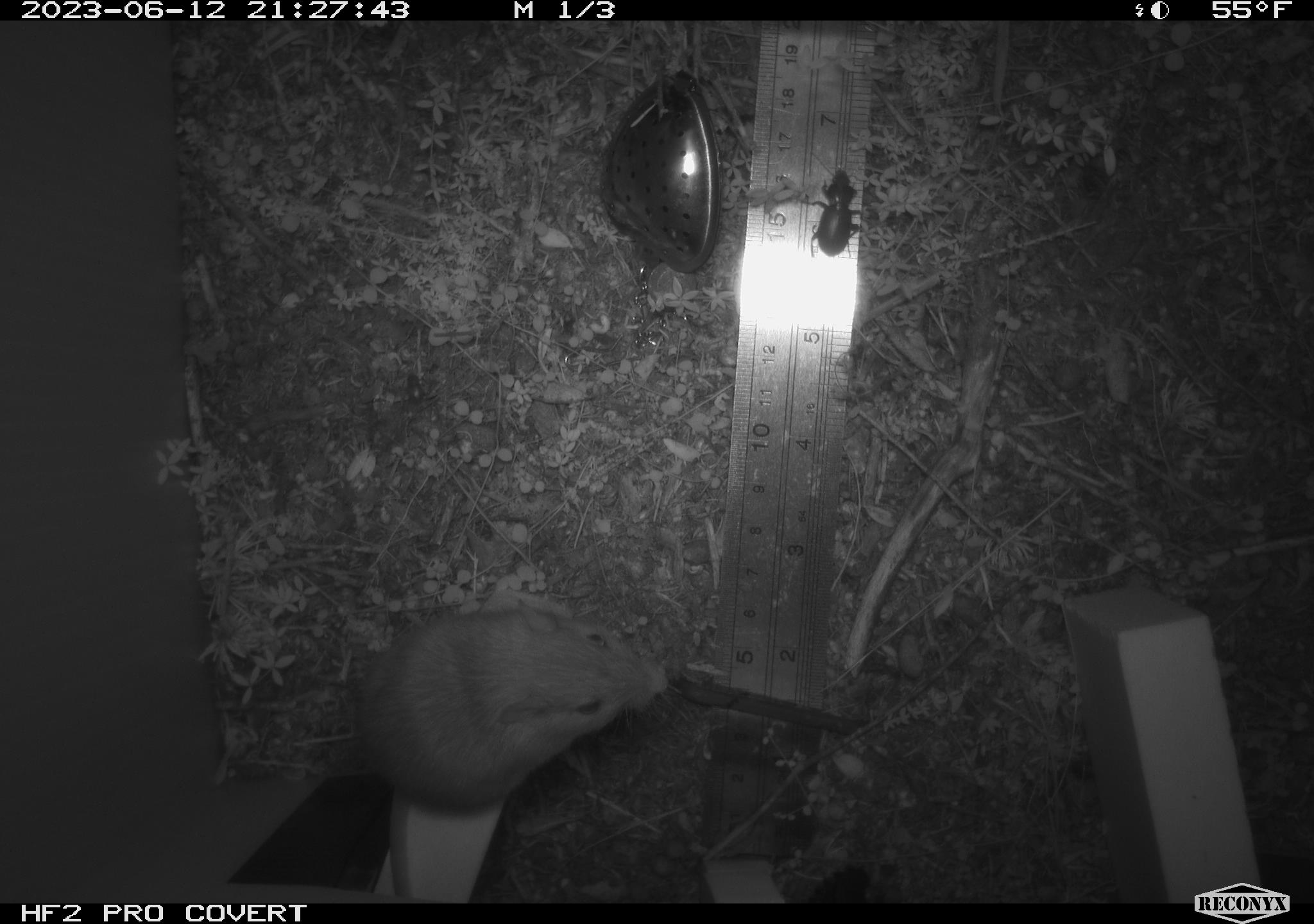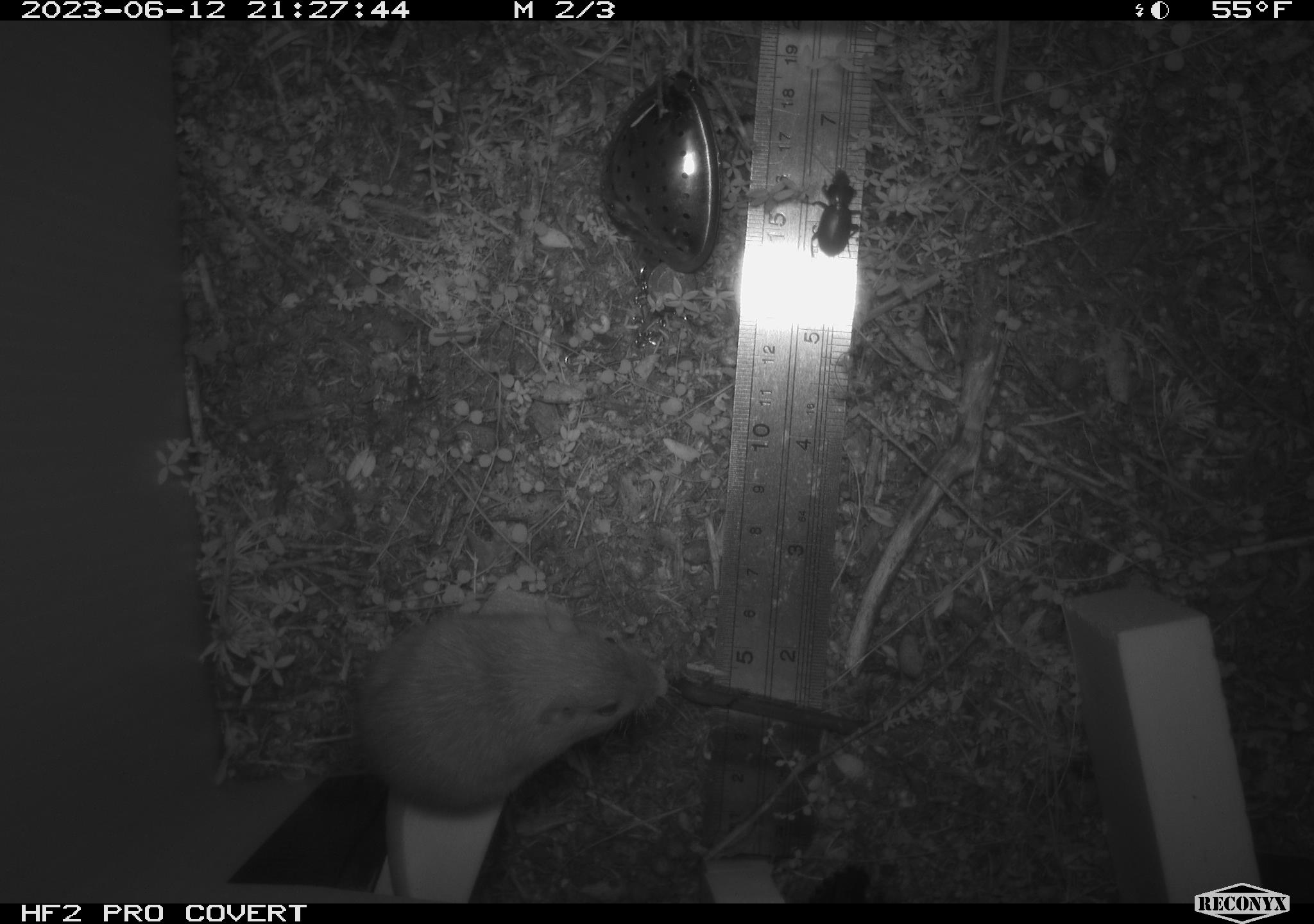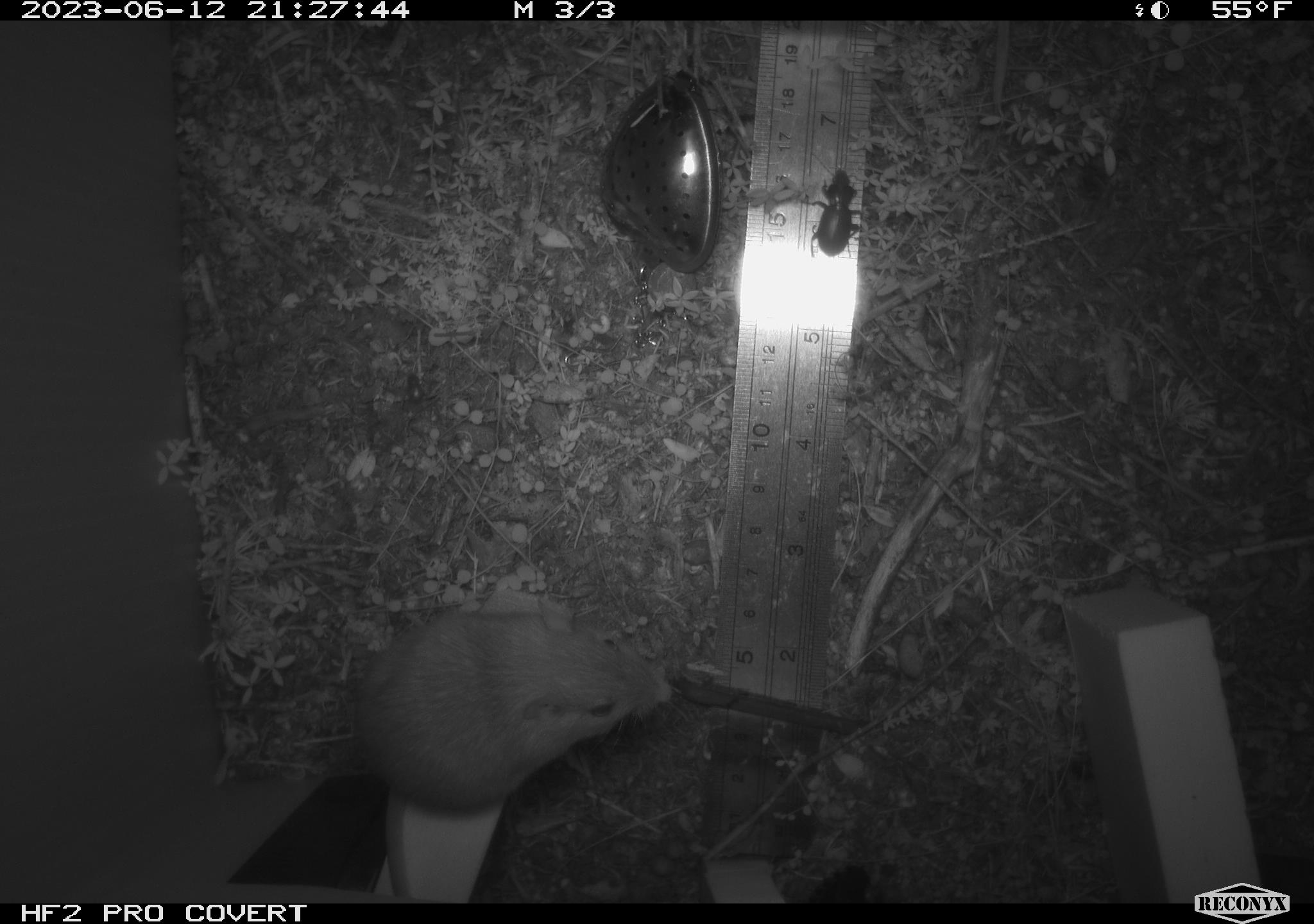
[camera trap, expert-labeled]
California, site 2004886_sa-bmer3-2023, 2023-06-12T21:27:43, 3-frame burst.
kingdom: Animalia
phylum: Arthropoda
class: Insecta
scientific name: Insecta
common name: insect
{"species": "insect (Insecta)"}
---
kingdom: Animalia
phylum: Chordata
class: Mammalia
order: Rodentia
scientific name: Rodentia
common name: mouse species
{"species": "mouse species (Rodentia)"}